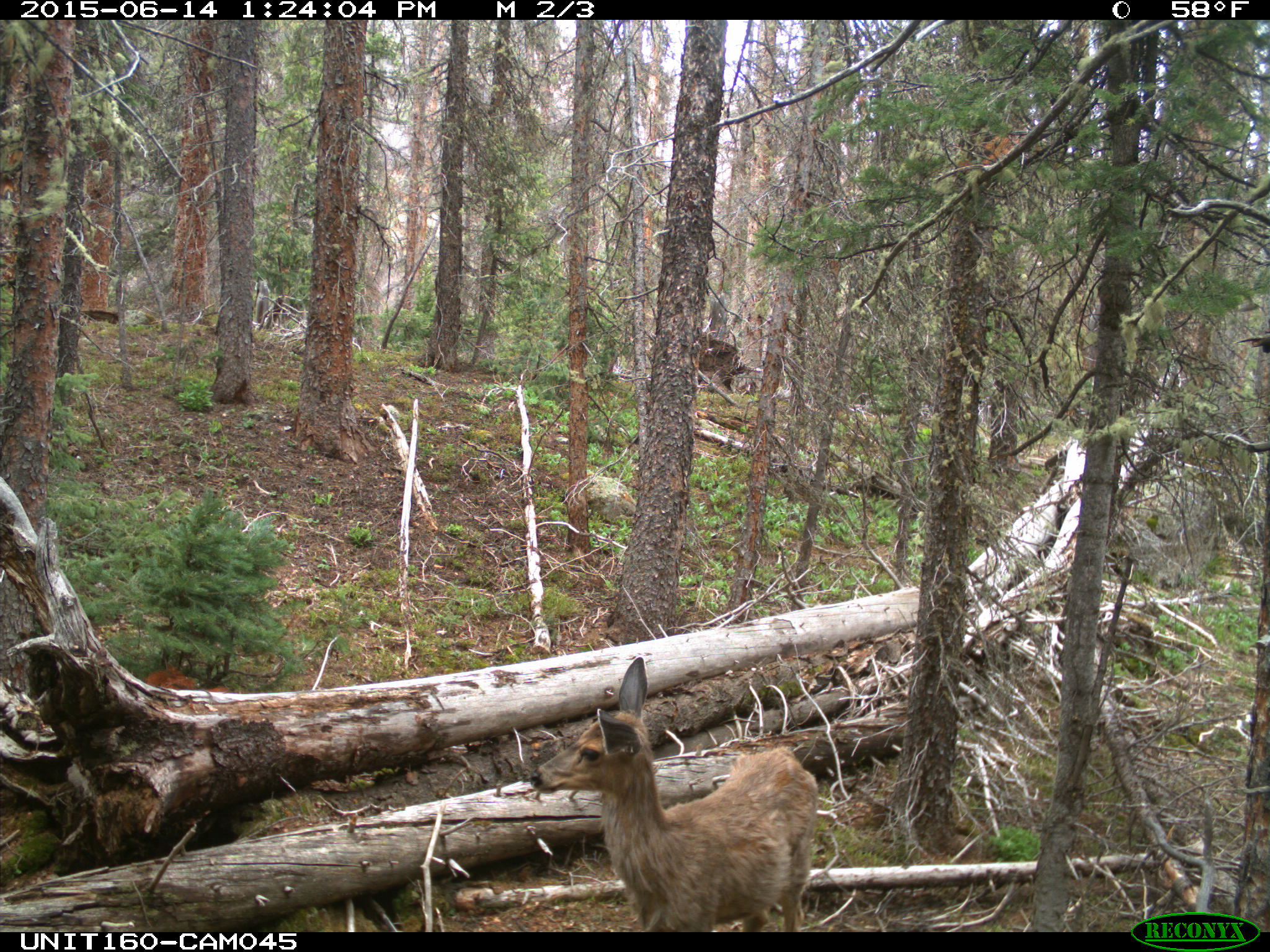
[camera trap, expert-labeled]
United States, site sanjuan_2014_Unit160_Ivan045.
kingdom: Animalia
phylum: Chordata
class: Mammalia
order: Artiodactyla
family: Cervidae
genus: Odocoileus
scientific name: Odocoileus hemionus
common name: mule deer